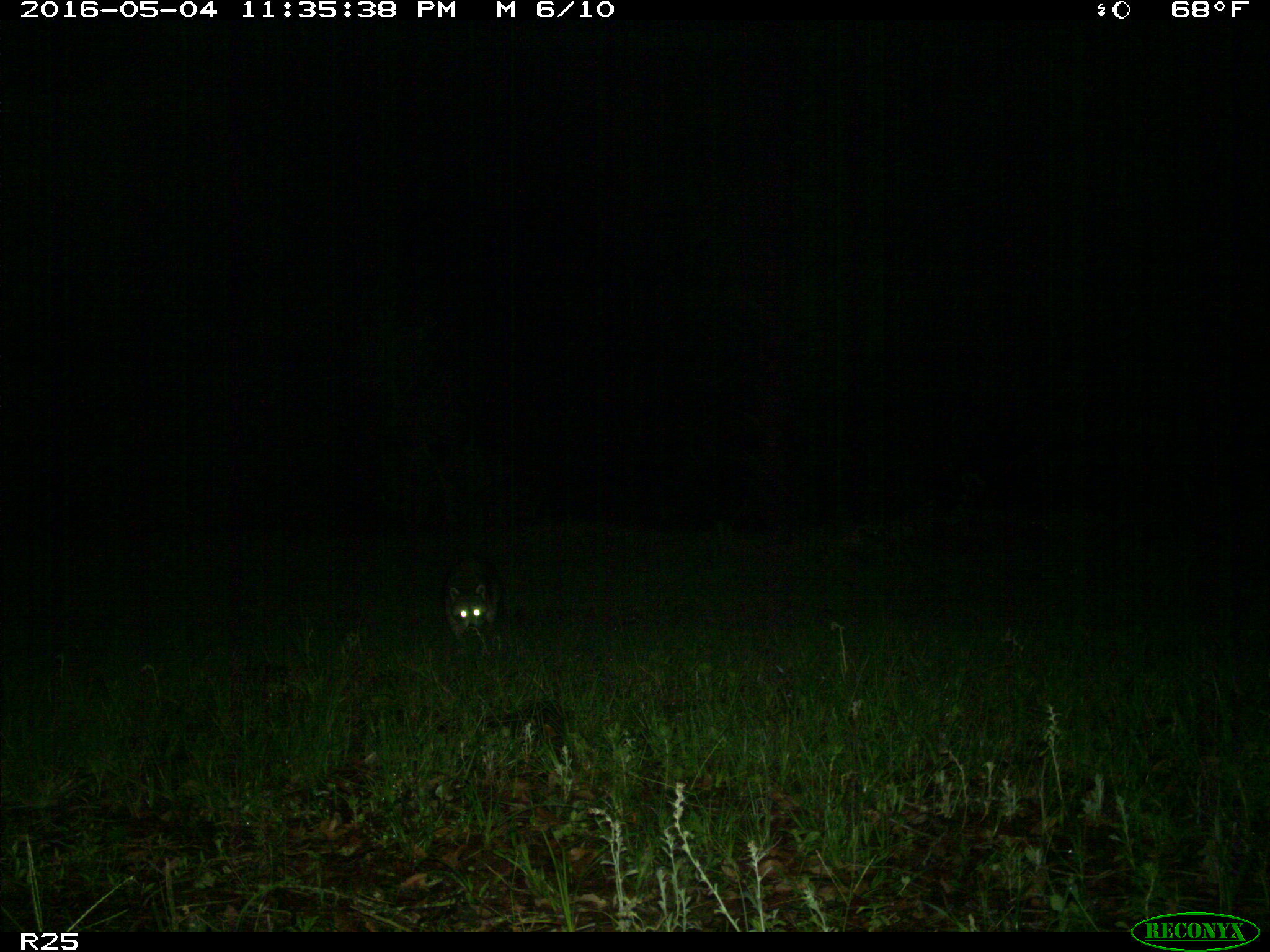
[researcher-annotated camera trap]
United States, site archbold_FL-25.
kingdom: Animalia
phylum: Chordata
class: Mammalia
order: Carnivora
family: Procyonidae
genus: Procyon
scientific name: Procyon lotor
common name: common raccoon